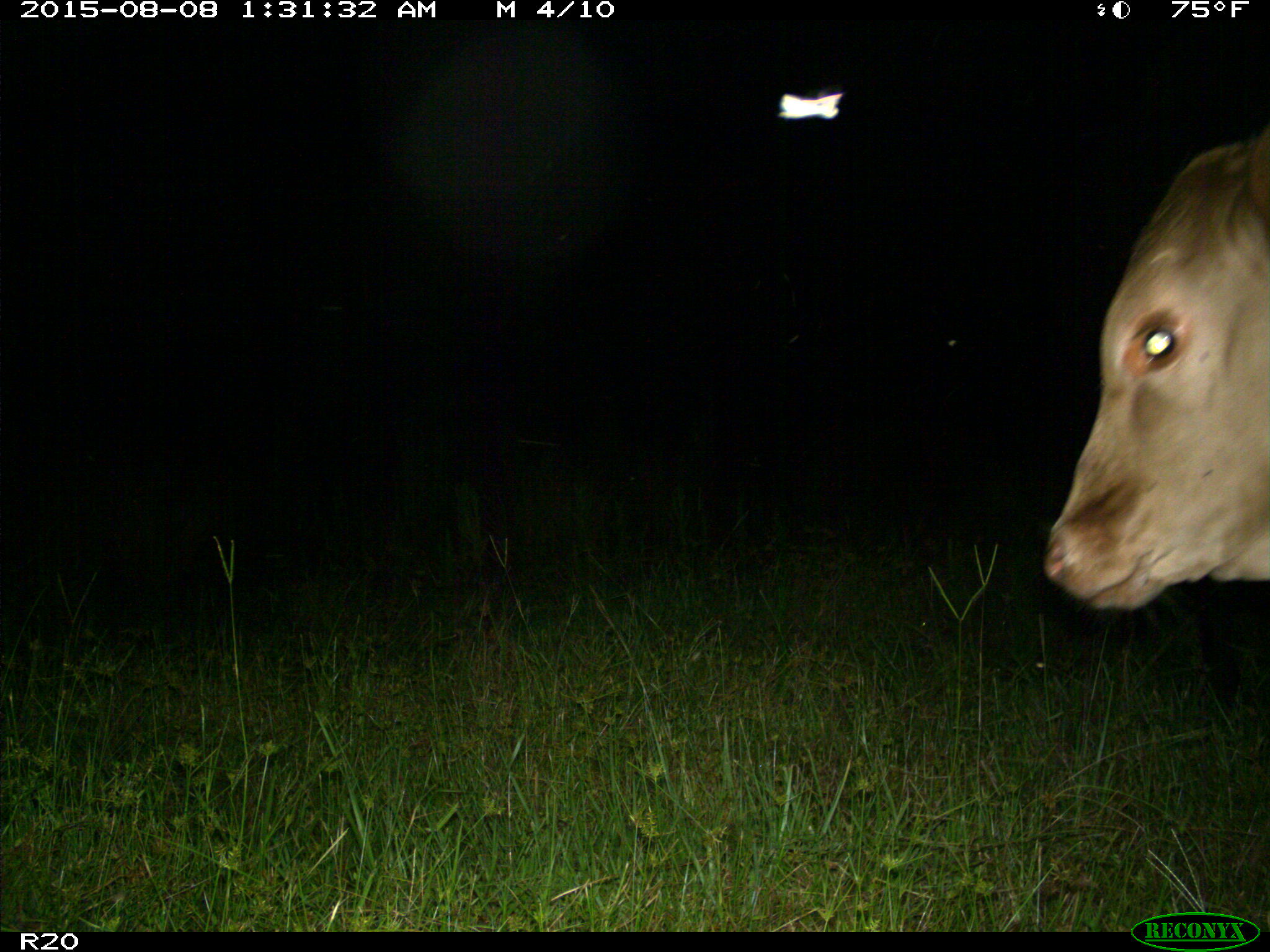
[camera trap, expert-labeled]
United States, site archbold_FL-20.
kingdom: Animalia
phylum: Chordata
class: Mammalia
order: Artiodactyla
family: Bovidae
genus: Bos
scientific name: Bos taurus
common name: domestic cow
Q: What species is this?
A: Bos taurus (domestic cow).